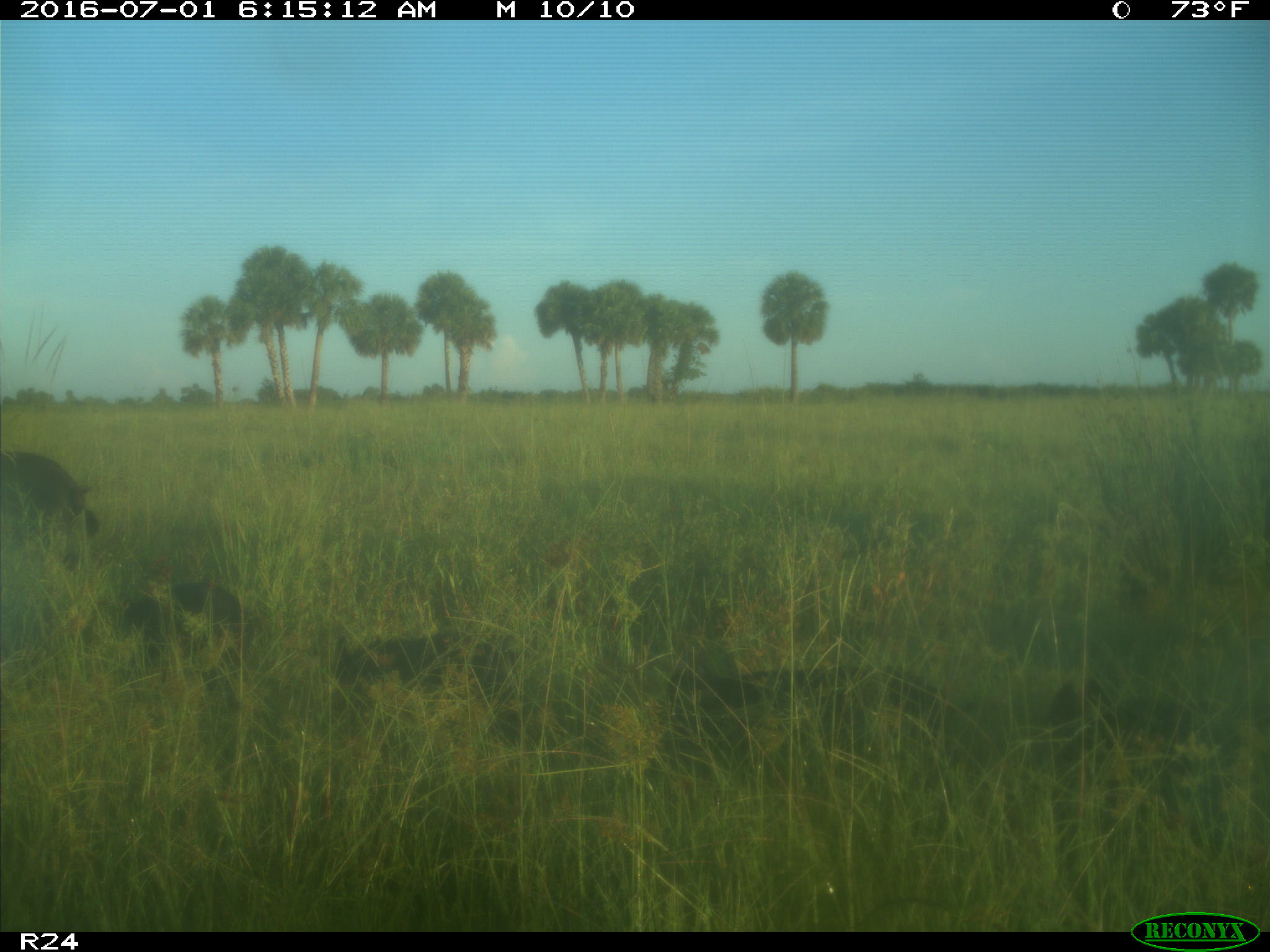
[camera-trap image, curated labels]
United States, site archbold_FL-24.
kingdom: Animalia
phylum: Chordata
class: Mammalia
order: Artiodactyla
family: Suidae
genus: Sus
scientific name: Sus scrofa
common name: wild boar